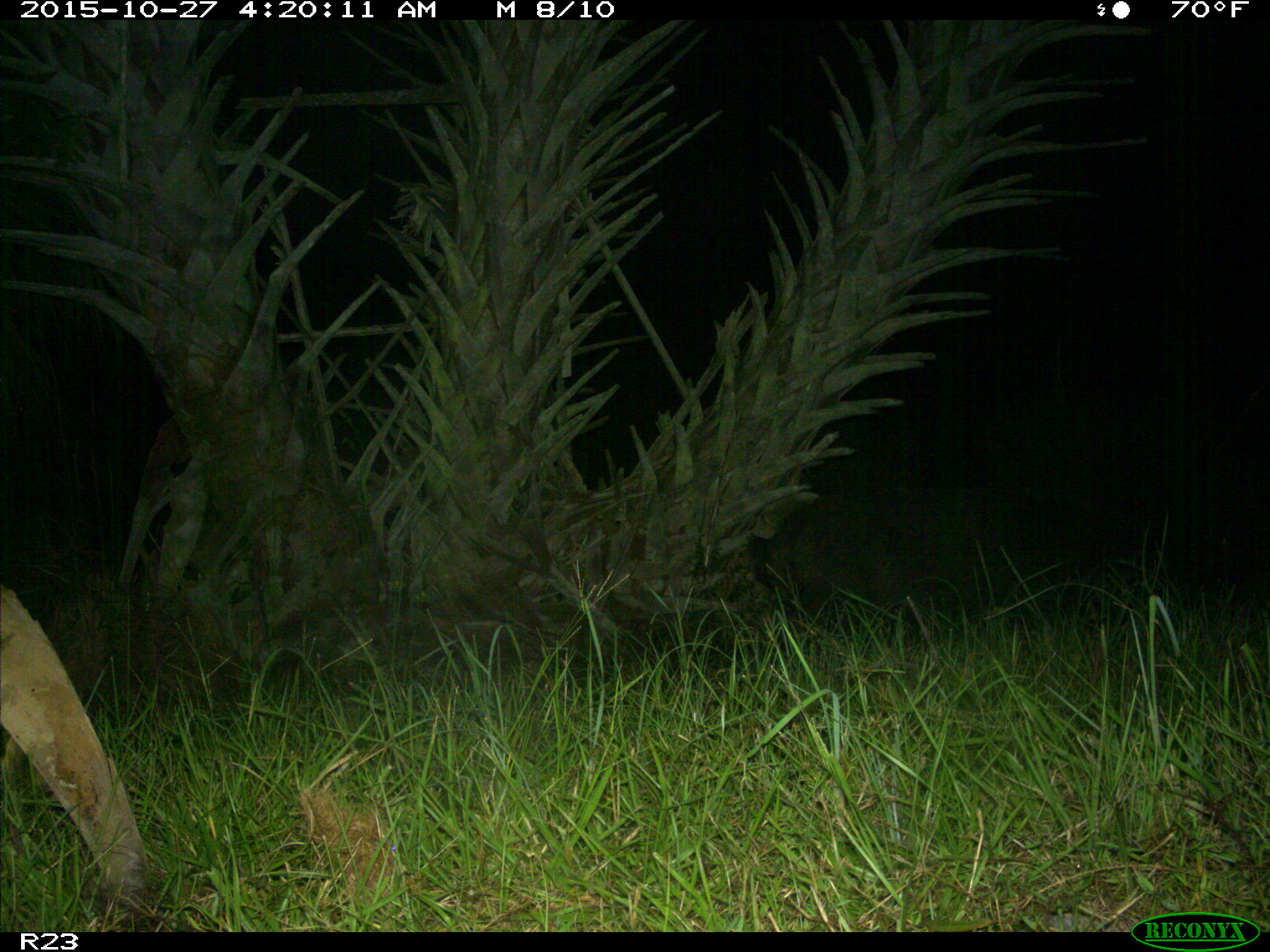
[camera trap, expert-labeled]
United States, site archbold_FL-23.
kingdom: Animalia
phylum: Chordata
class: Mammalia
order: Artiodactyla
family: Suidae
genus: Sus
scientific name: Sus scrofa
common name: wild boar